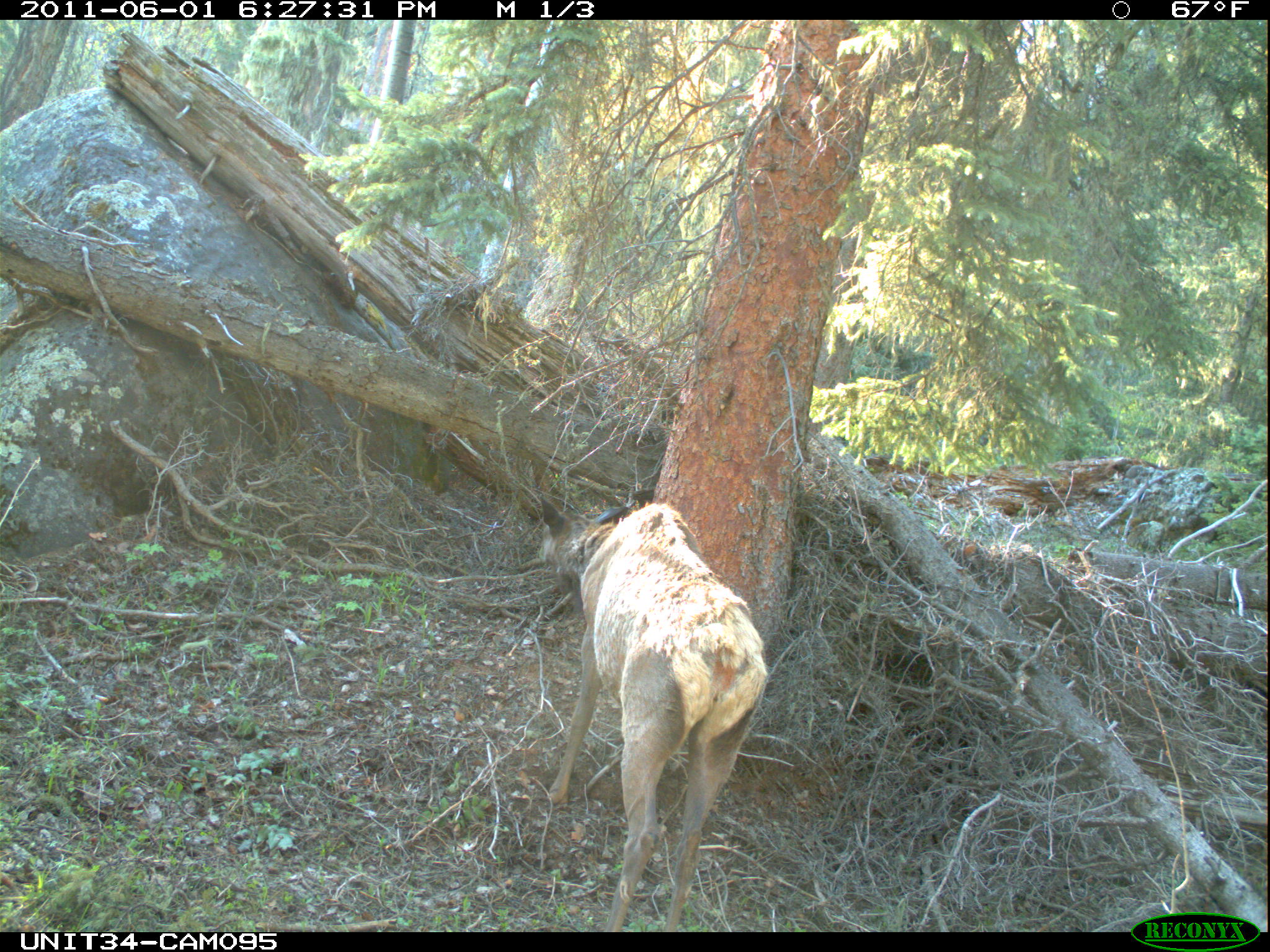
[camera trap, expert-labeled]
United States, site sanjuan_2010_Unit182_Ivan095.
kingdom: Animalia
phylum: Chordata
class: Mammalia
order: Artiodactyla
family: Cervidae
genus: Cervus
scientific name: Cervus elaphus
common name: red deer